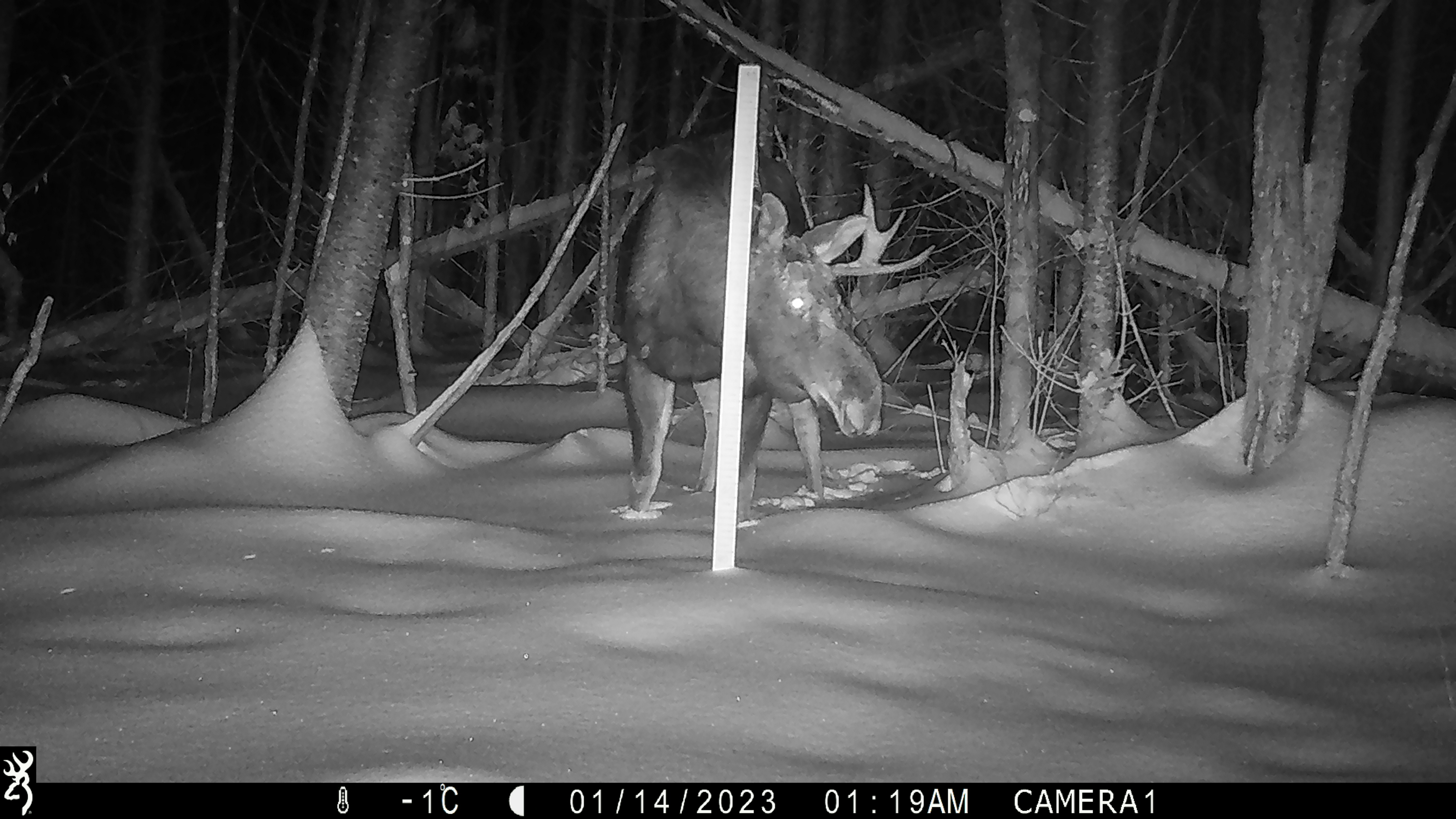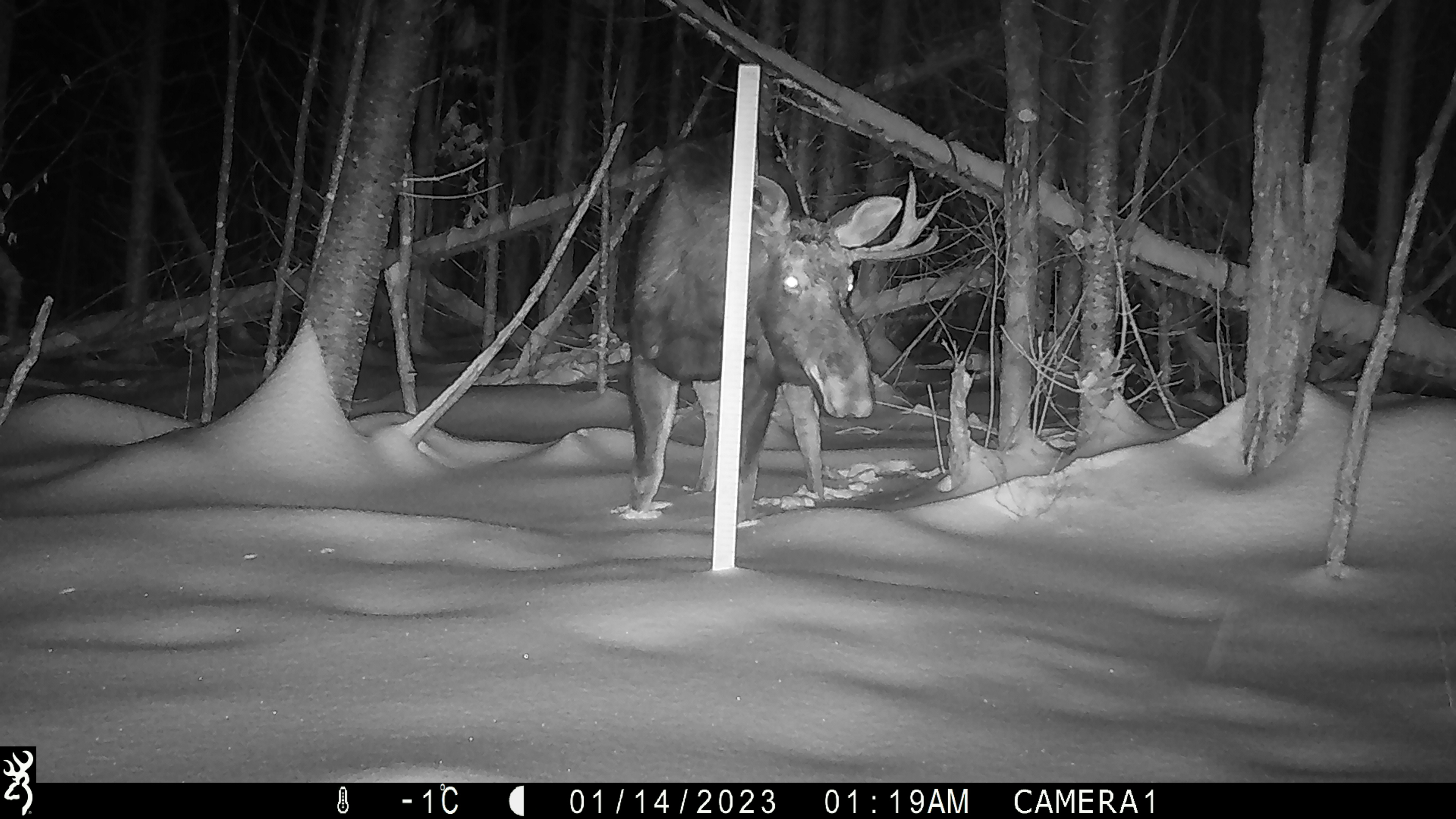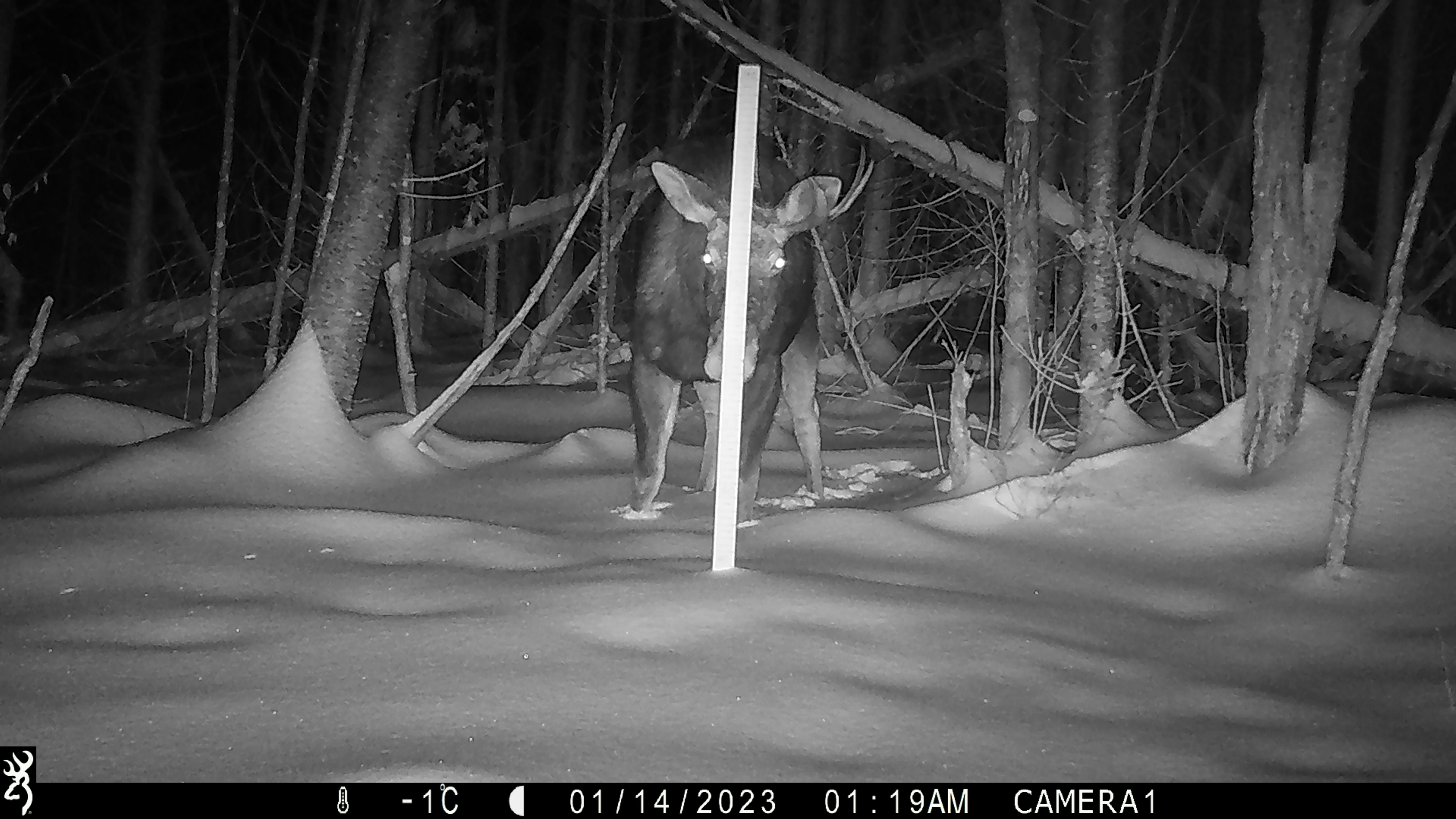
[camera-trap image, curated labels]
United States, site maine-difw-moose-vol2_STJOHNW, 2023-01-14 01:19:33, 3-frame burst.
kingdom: Animalia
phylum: Chordata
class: Mammalia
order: Artiodactyla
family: Cervidae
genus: Alces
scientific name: Alces alces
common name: moose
Moose (Alces alces).